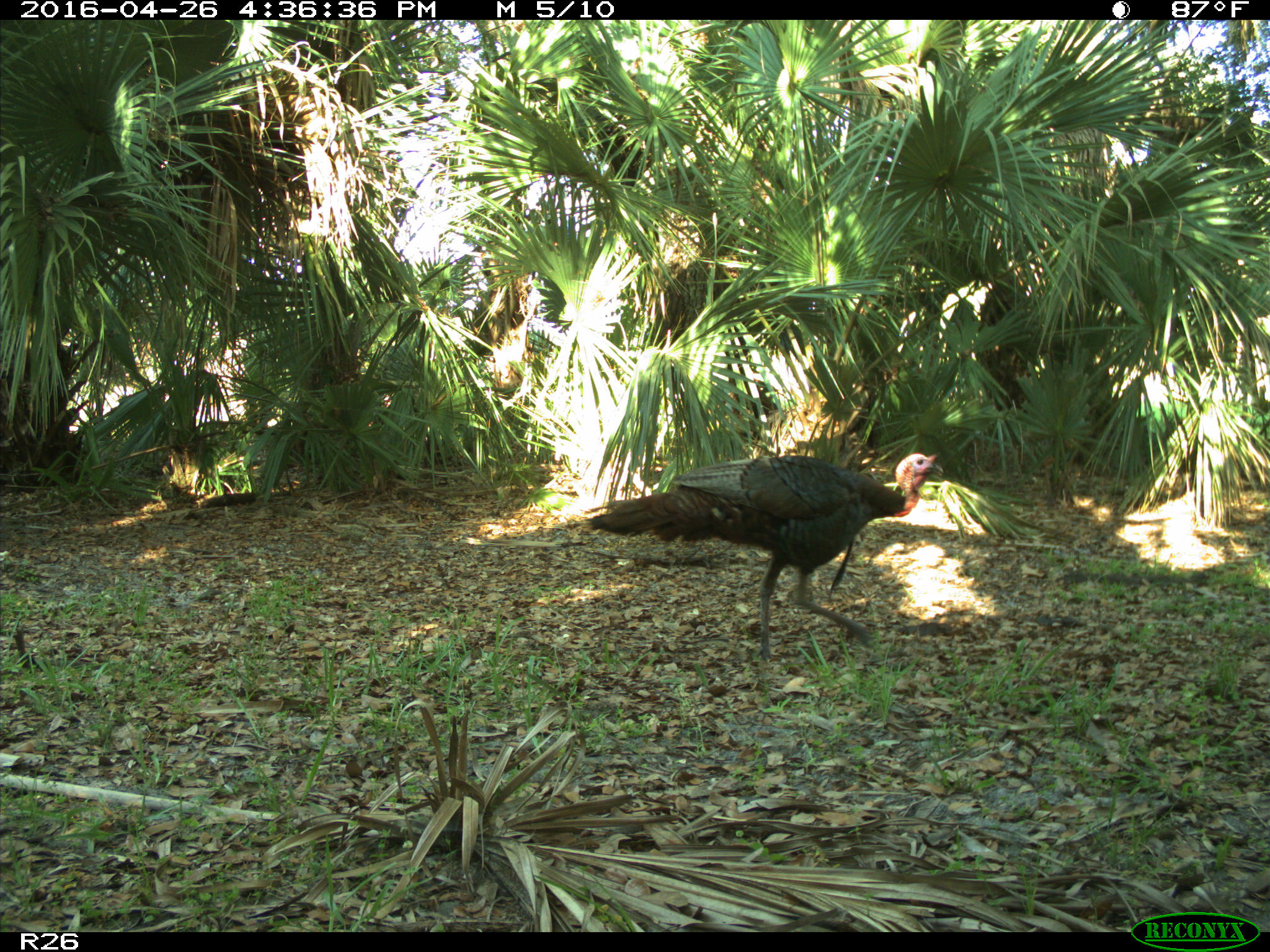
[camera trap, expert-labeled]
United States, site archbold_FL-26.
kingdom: Animalia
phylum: Chordata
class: Aves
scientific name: Aves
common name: birds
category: unidentified bird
Unidentified bird (birds) (Aves).